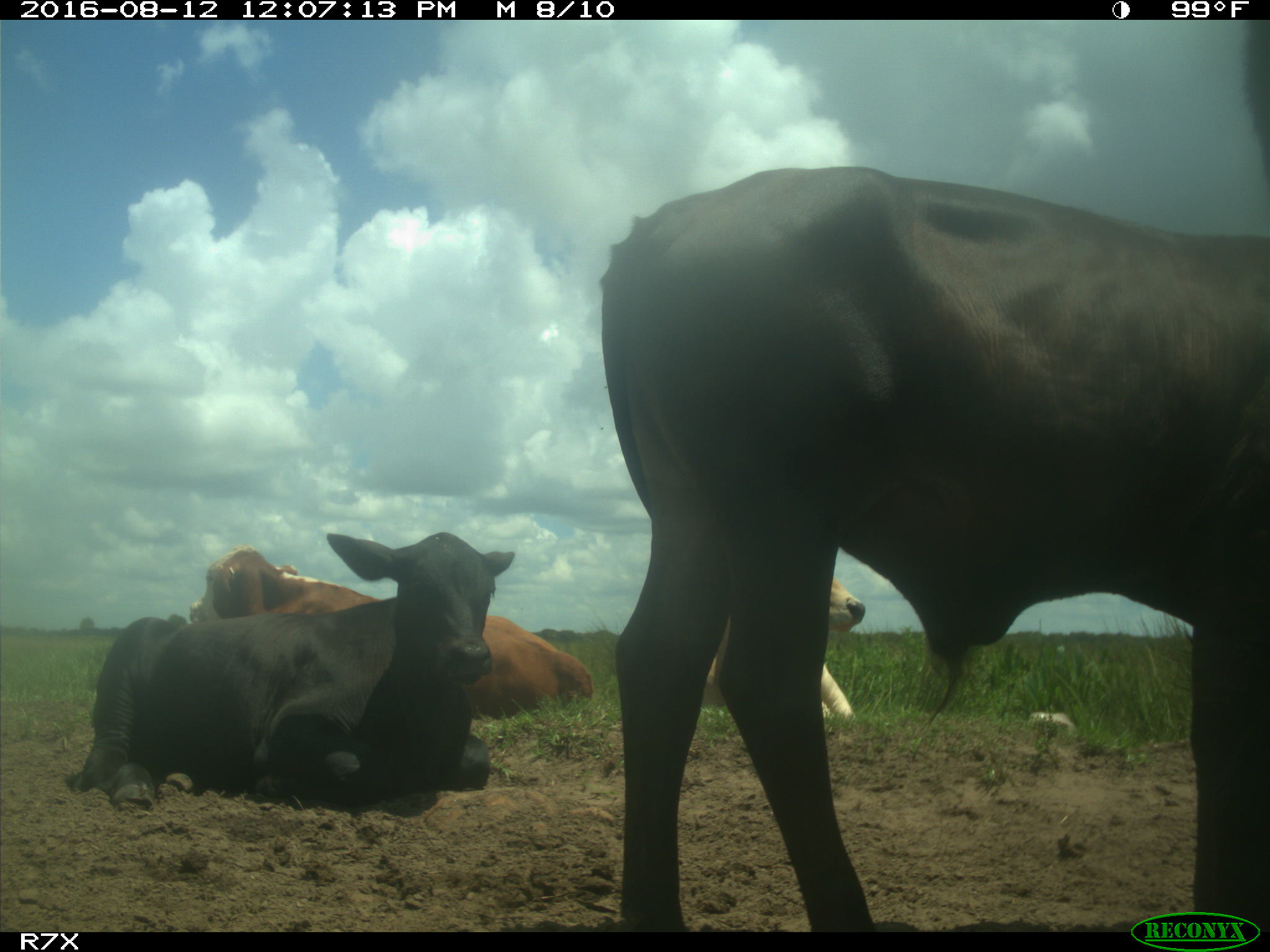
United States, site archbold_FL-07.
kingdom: Animalia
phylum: Chordata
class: Mammalia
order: Artiodactyla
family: Bovidae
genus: Bos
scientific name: Bos taurus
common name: domestic cow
Bos taurus (domestic cow).